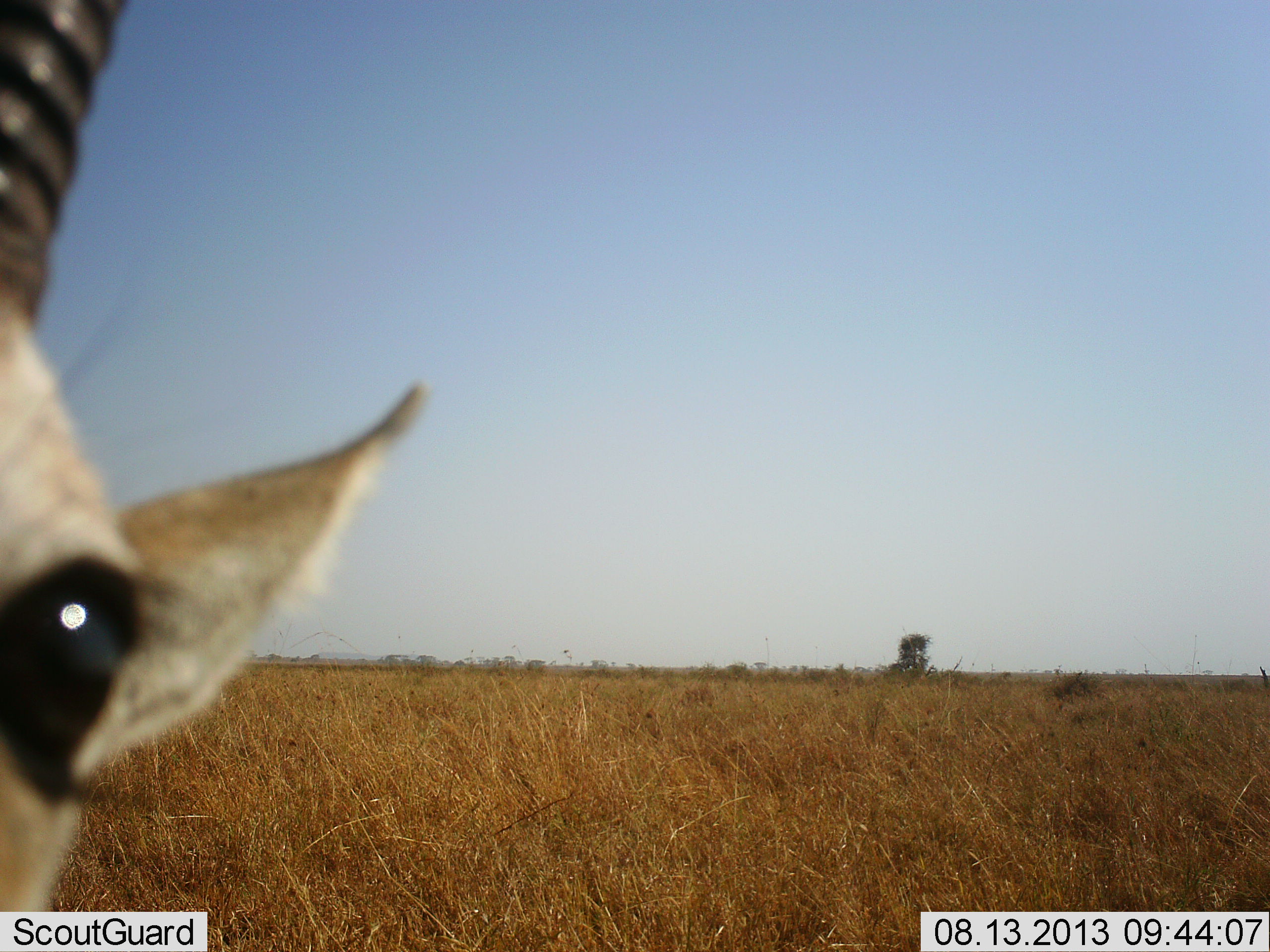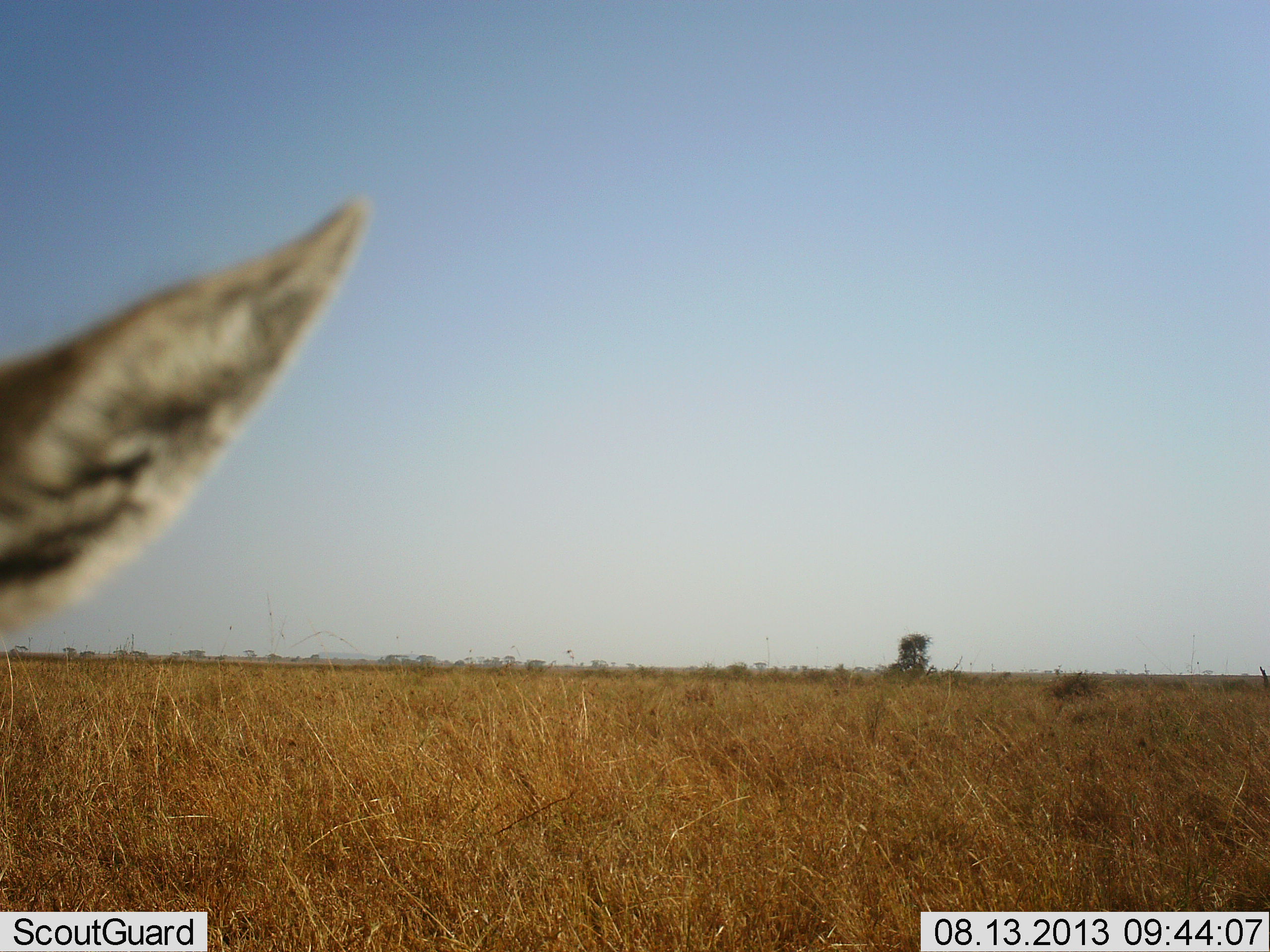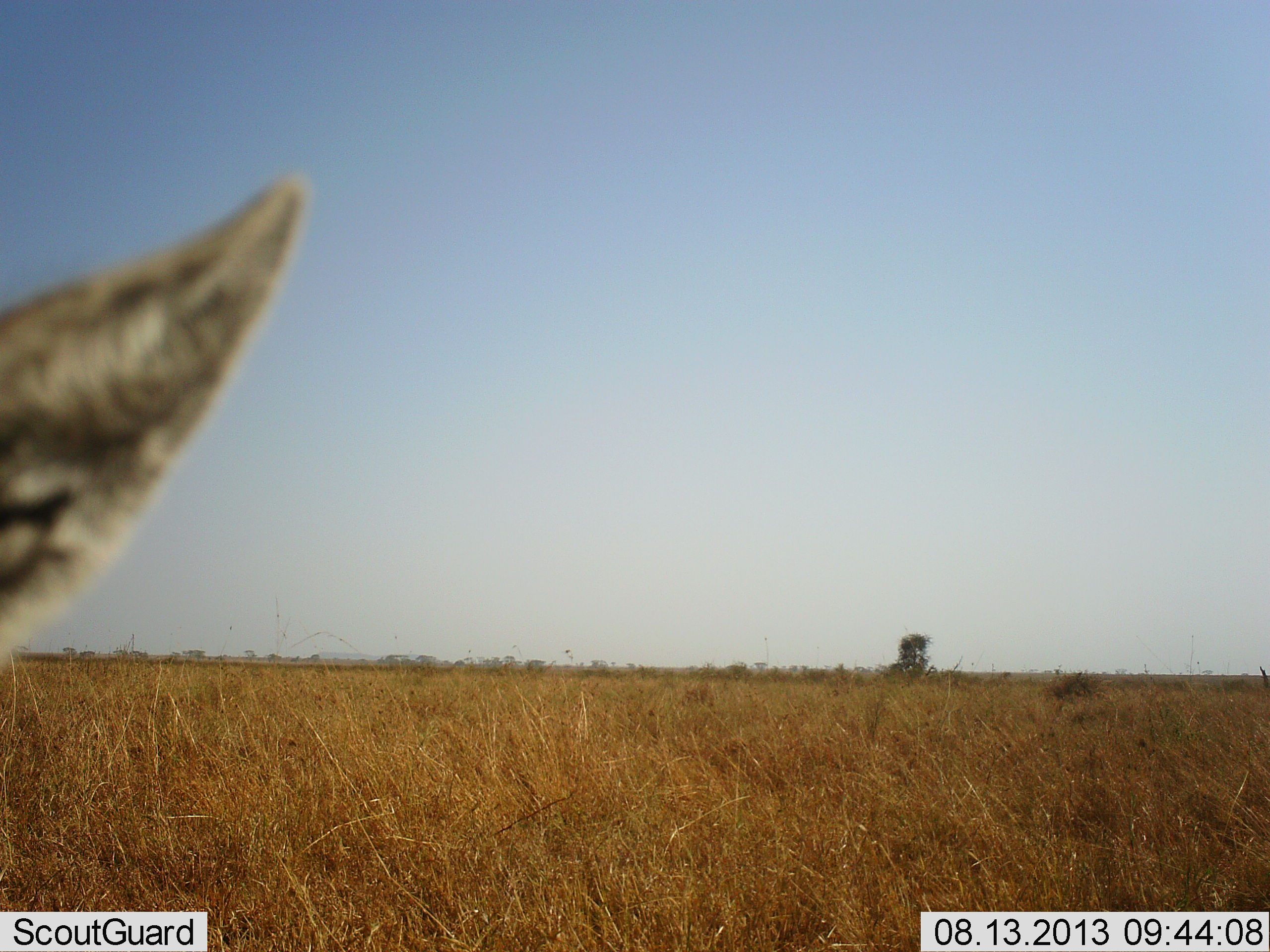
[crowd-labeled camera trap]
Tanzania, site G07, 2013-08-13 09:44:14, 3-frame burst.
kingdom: Animalia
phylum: Chordata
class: Mammalia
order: Artiodactyla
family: Bovidae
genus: Eudorcas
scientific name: Eudorcas thomsonii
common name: thomson's gazelle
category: gazellethomsons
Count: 1.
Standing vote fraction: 92%.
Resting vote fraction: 0%.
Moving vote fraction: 8%.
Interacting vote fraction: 0%.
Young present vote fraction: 0%.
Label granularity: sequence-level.